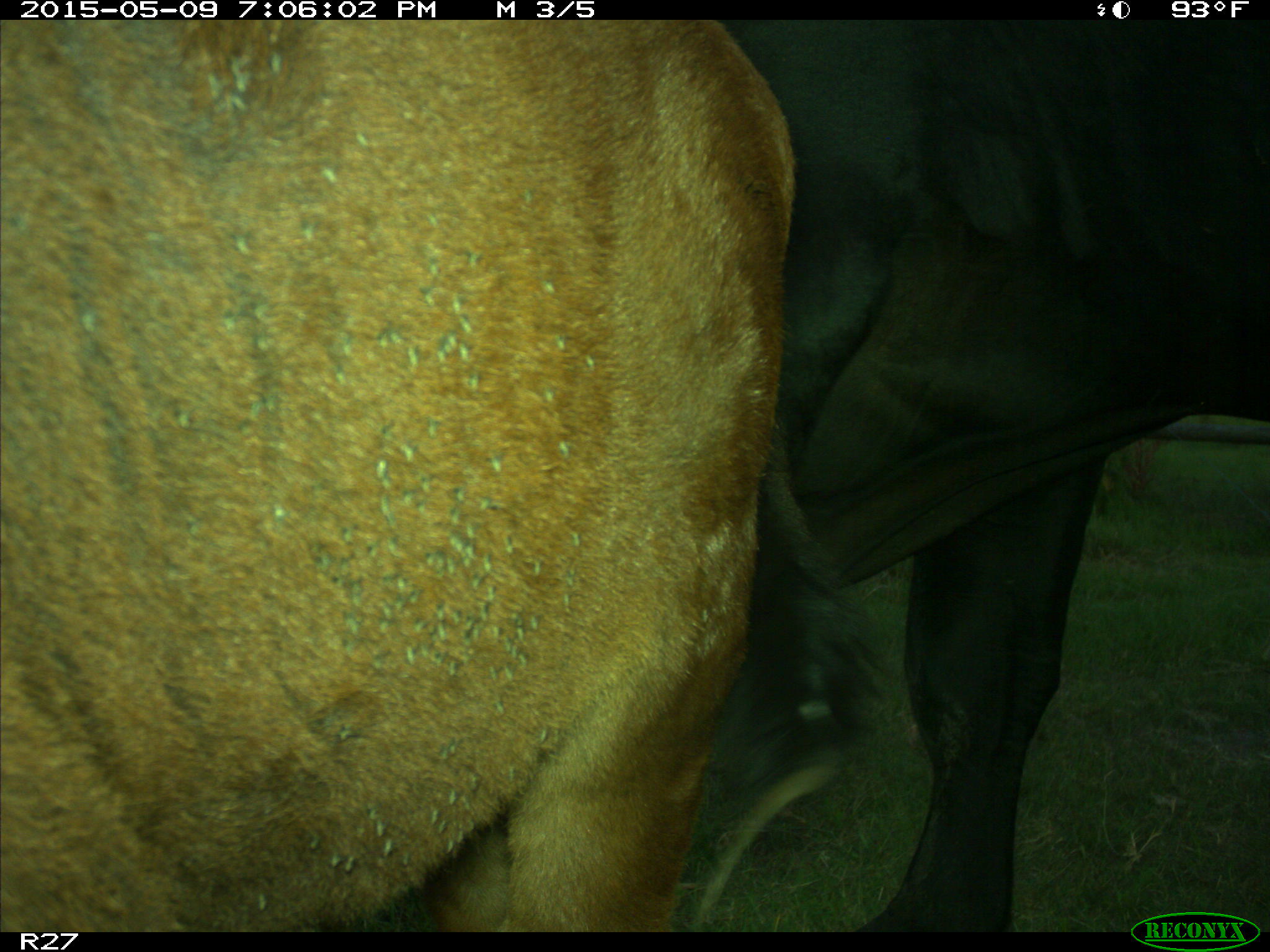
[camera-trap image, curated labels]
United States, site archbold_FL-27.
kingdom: Animalia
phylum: Chordata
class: Mammalia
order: Artiodactyla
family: Bovidae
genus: Bos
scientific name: Bos taurus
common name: domestic cow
Bos taurus (domestic cow).